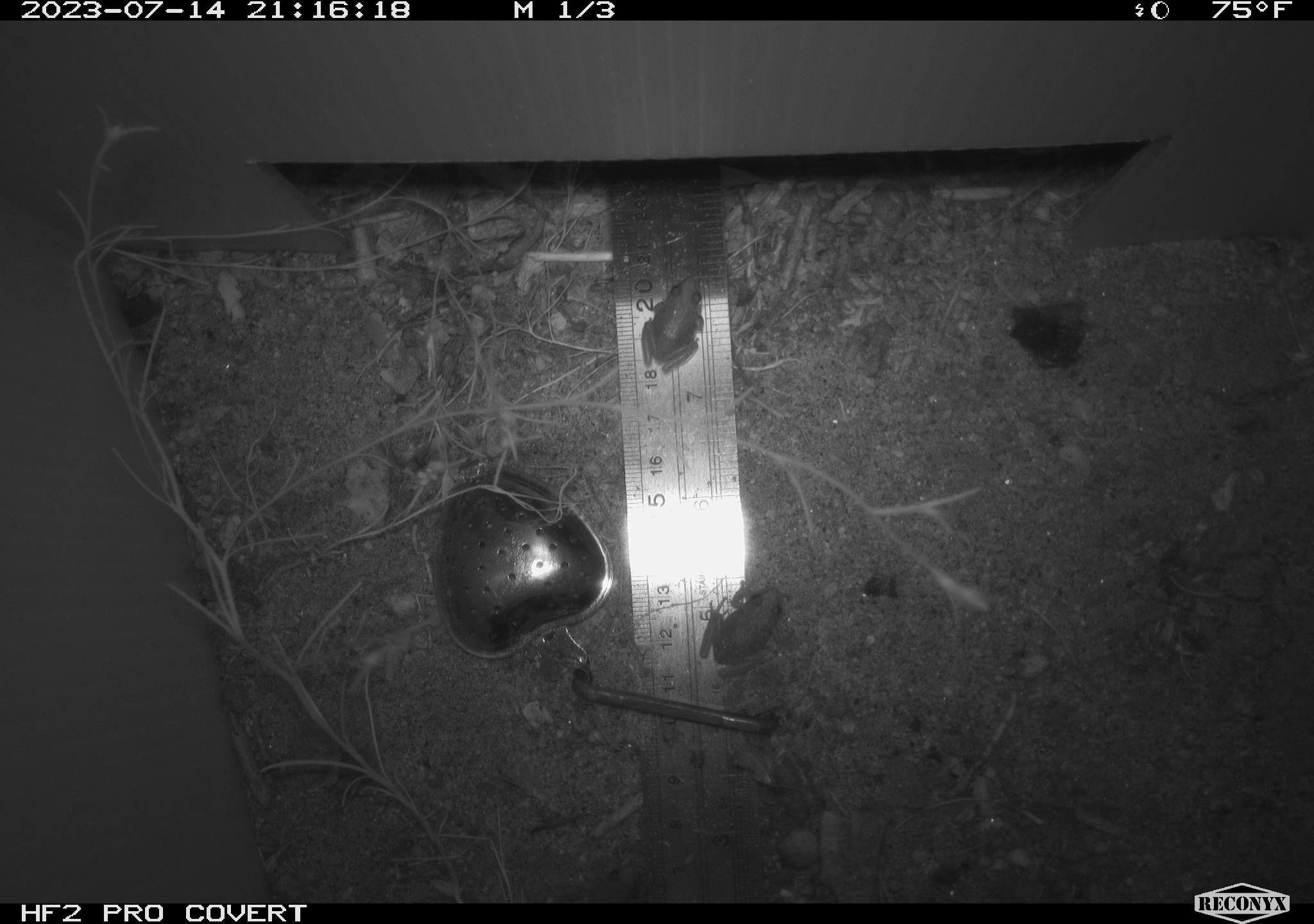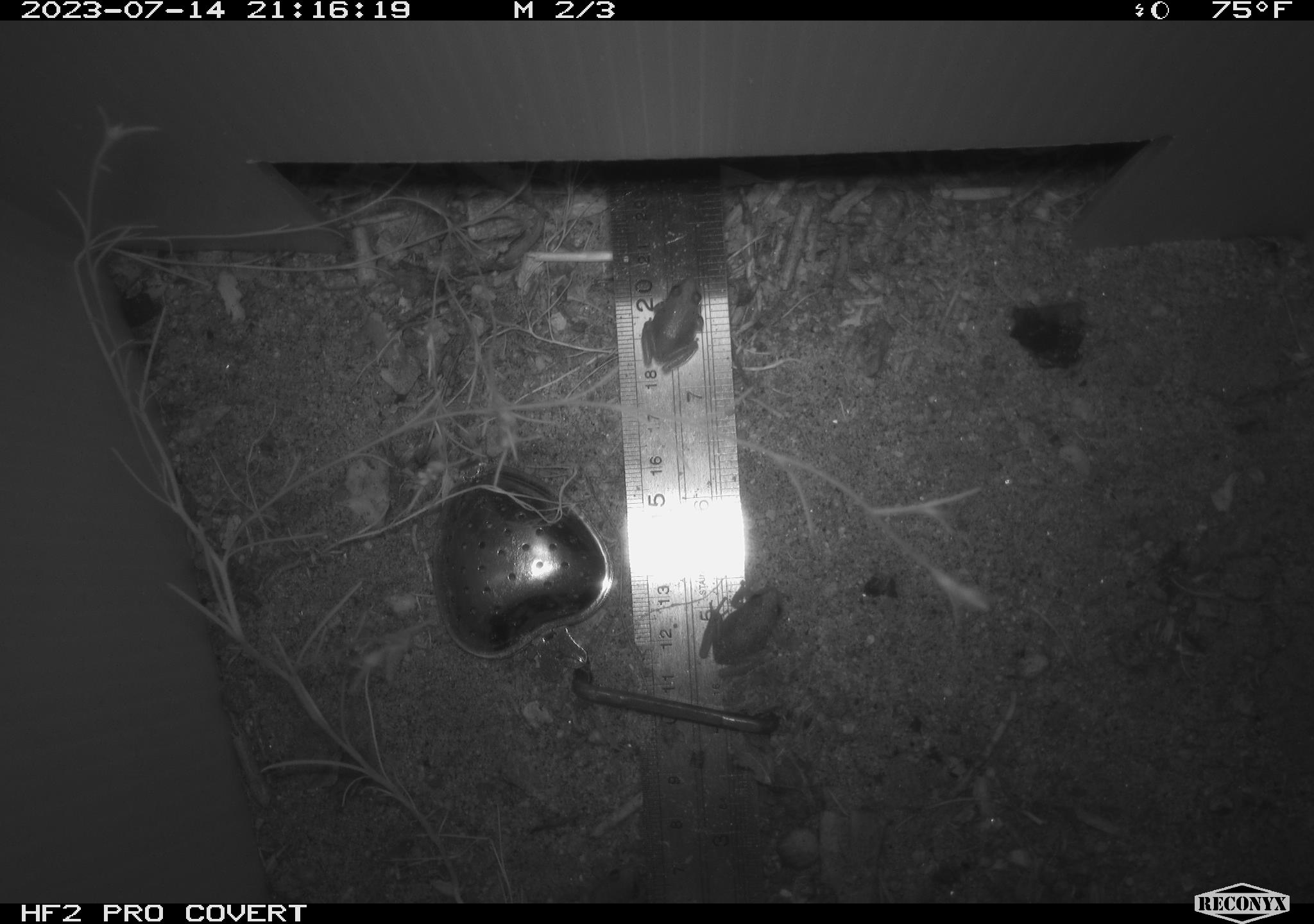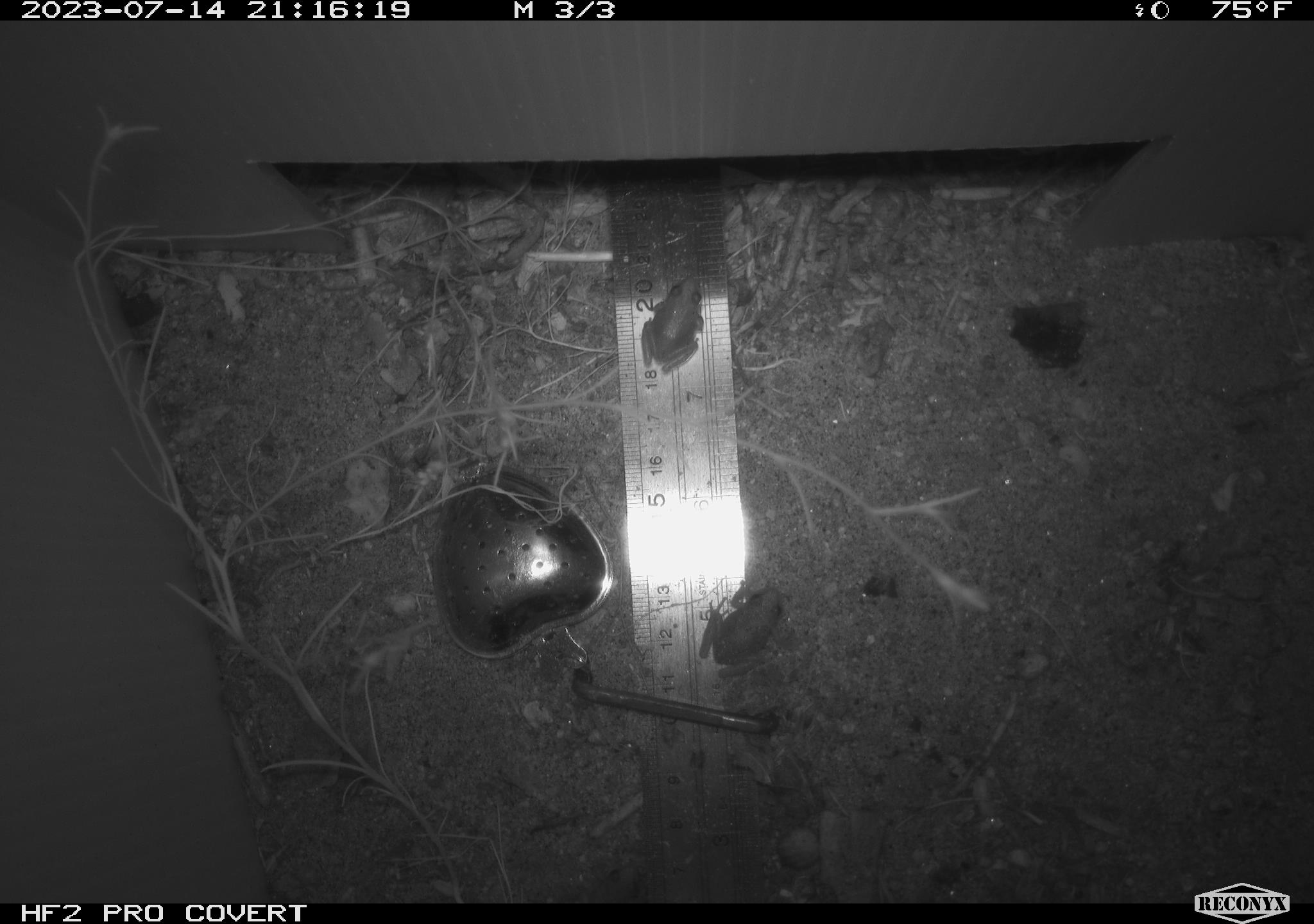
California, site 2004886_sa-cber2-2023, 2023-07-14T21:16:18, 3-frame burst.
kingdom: Animalia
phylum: Chordata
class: Amphibia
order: Anura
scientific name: Anura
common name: frogs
Frogs (Anura).